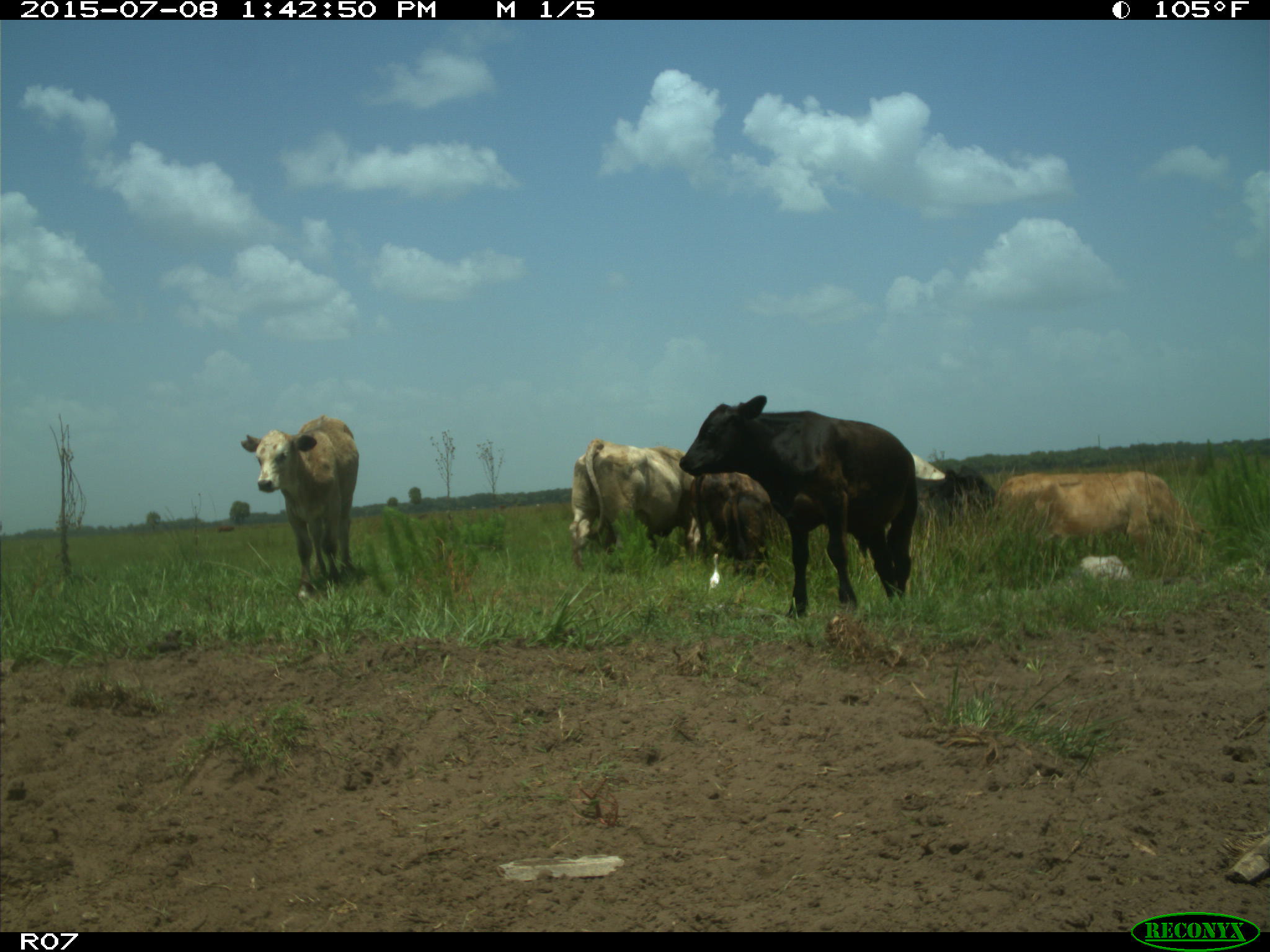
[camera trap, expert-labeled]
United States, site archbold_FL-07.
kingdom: Animalia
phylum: Chordata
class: Mammalia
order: Artiodactyla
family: Bovidae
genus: Bos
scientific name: Bos taurus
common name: domestic cow